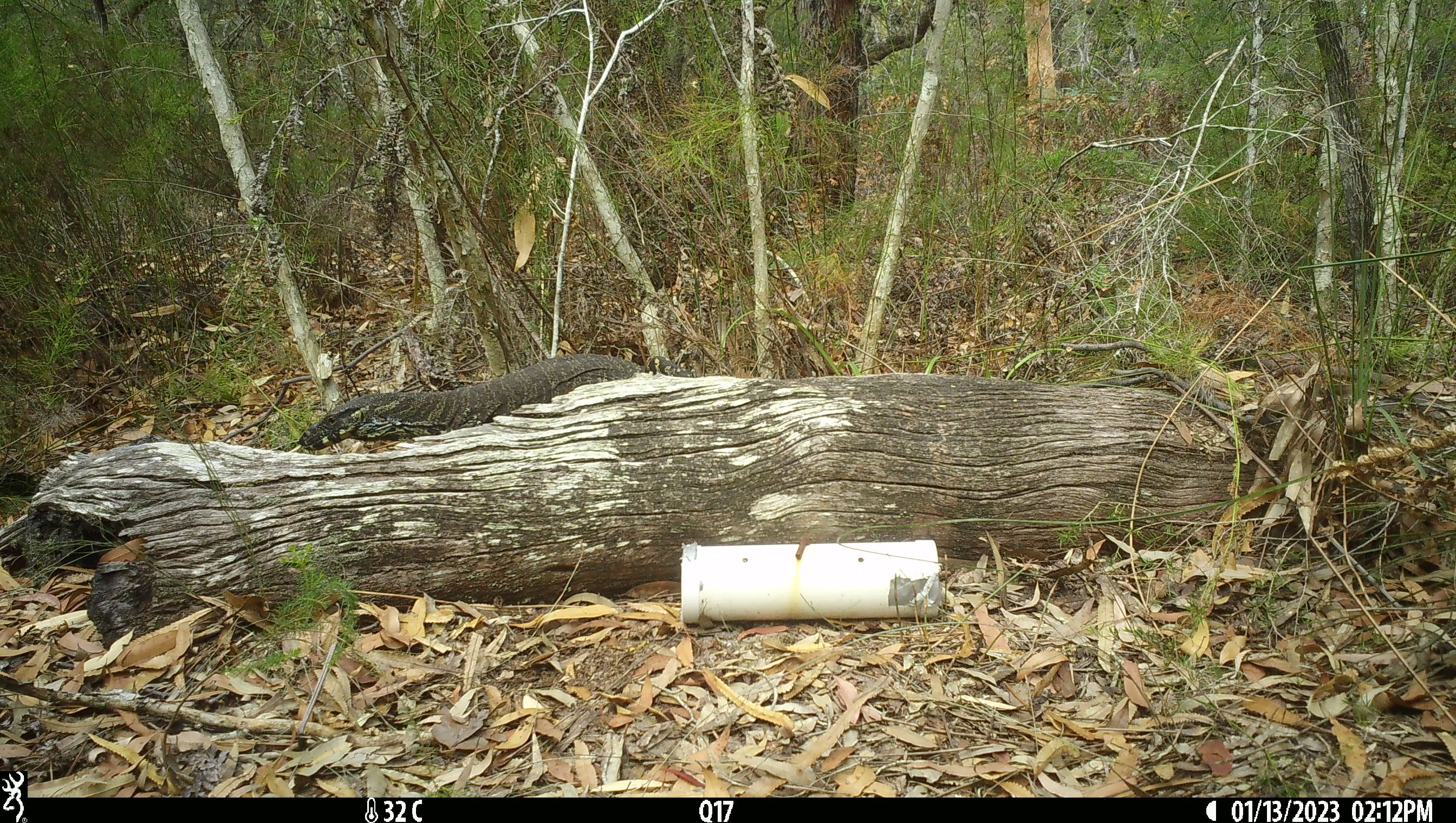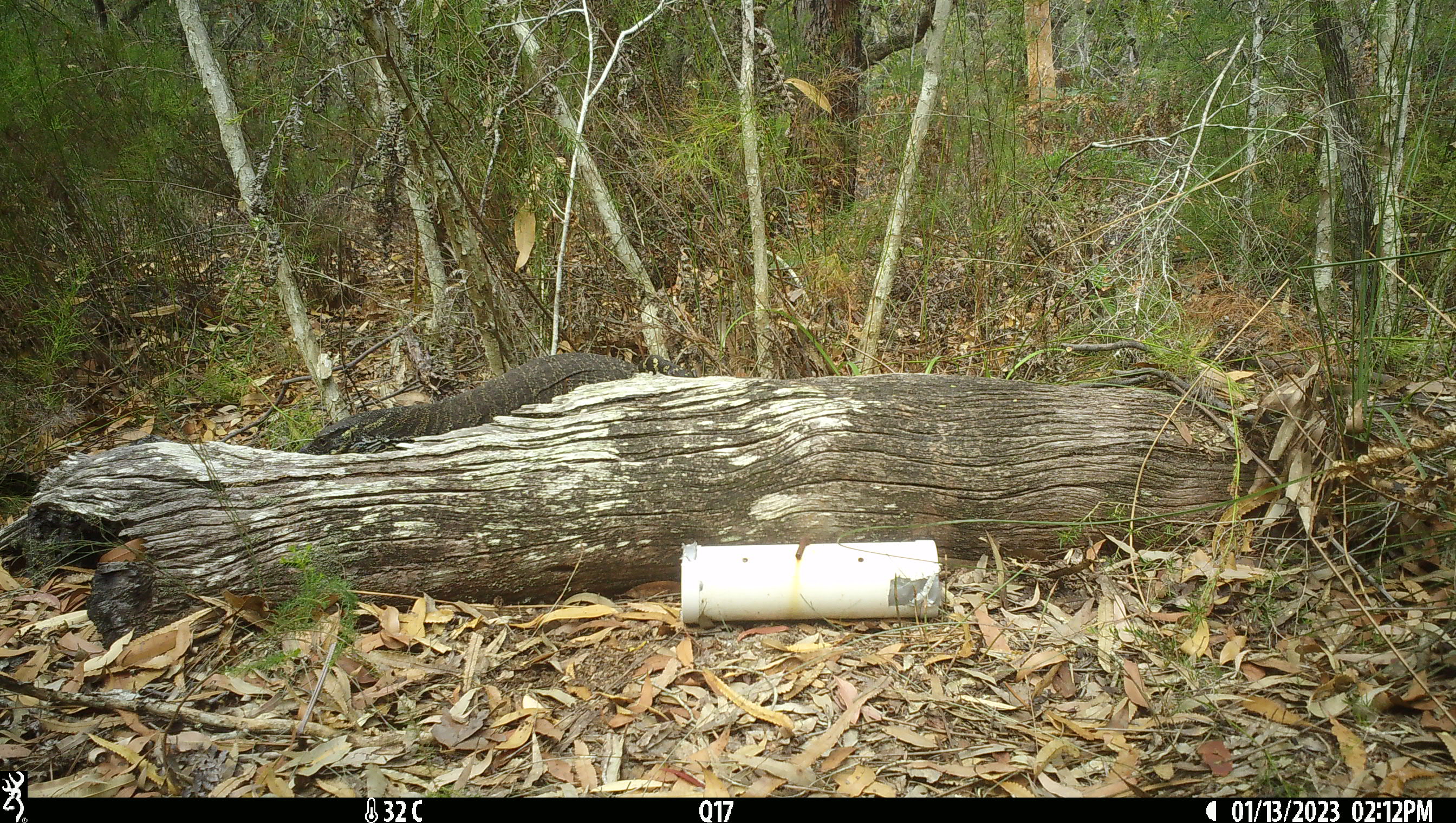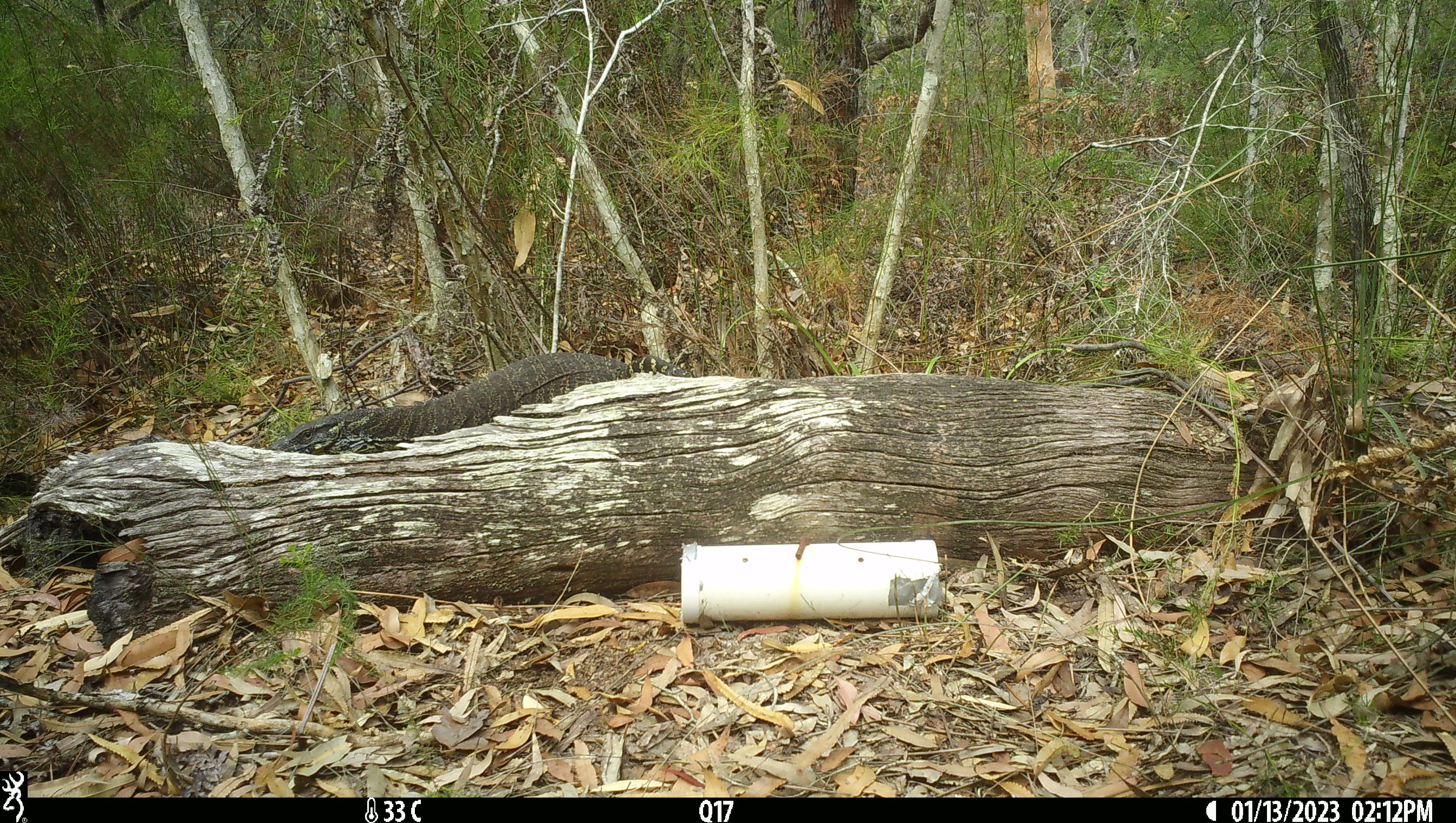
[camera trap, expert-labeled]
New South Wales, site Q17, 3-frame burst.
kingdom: Animalia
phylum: Chordata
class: Reptilia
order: Squamata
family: Varanidae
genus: Varanus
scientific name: Varanus varius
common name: lace monitor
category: goanna